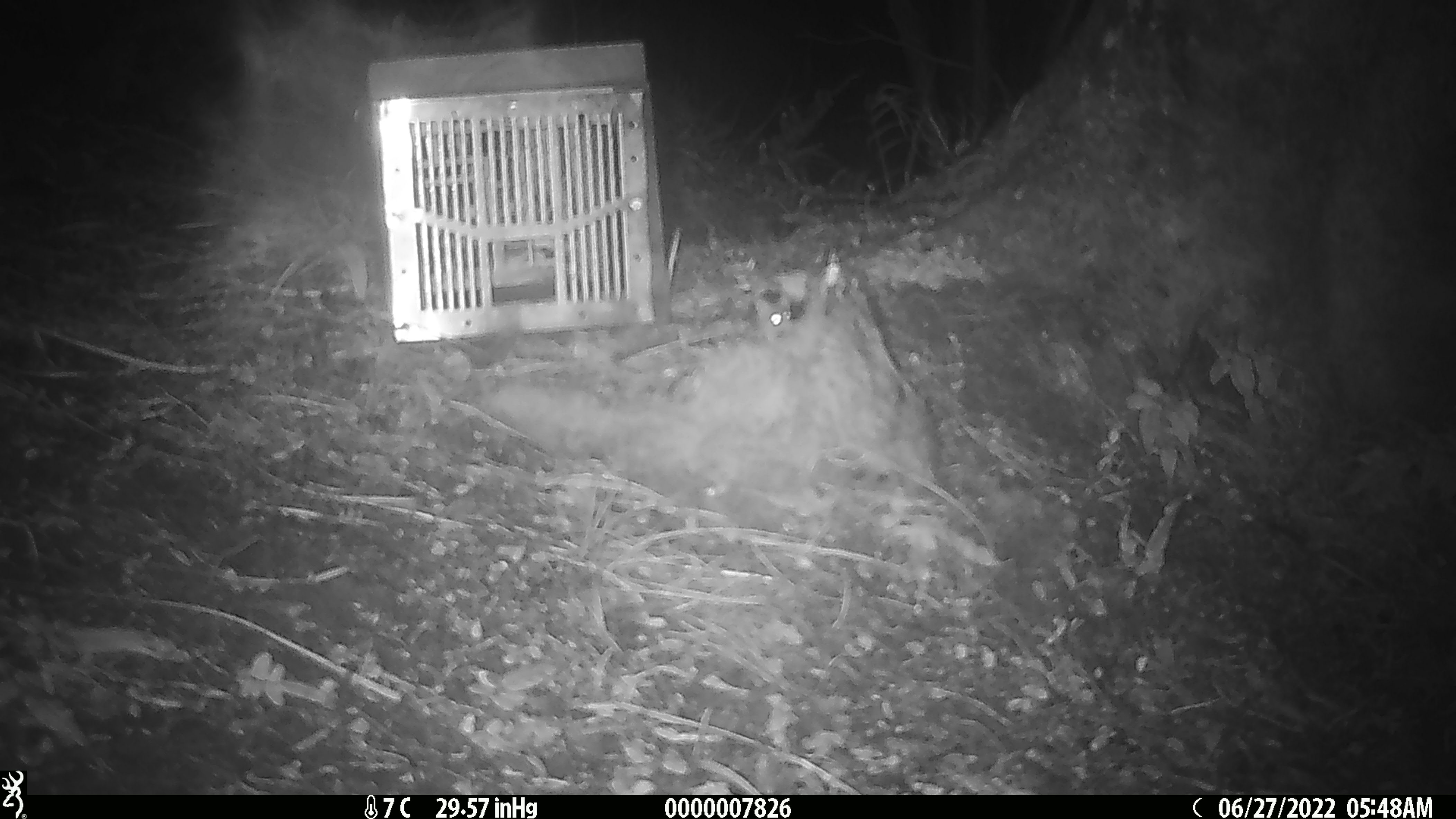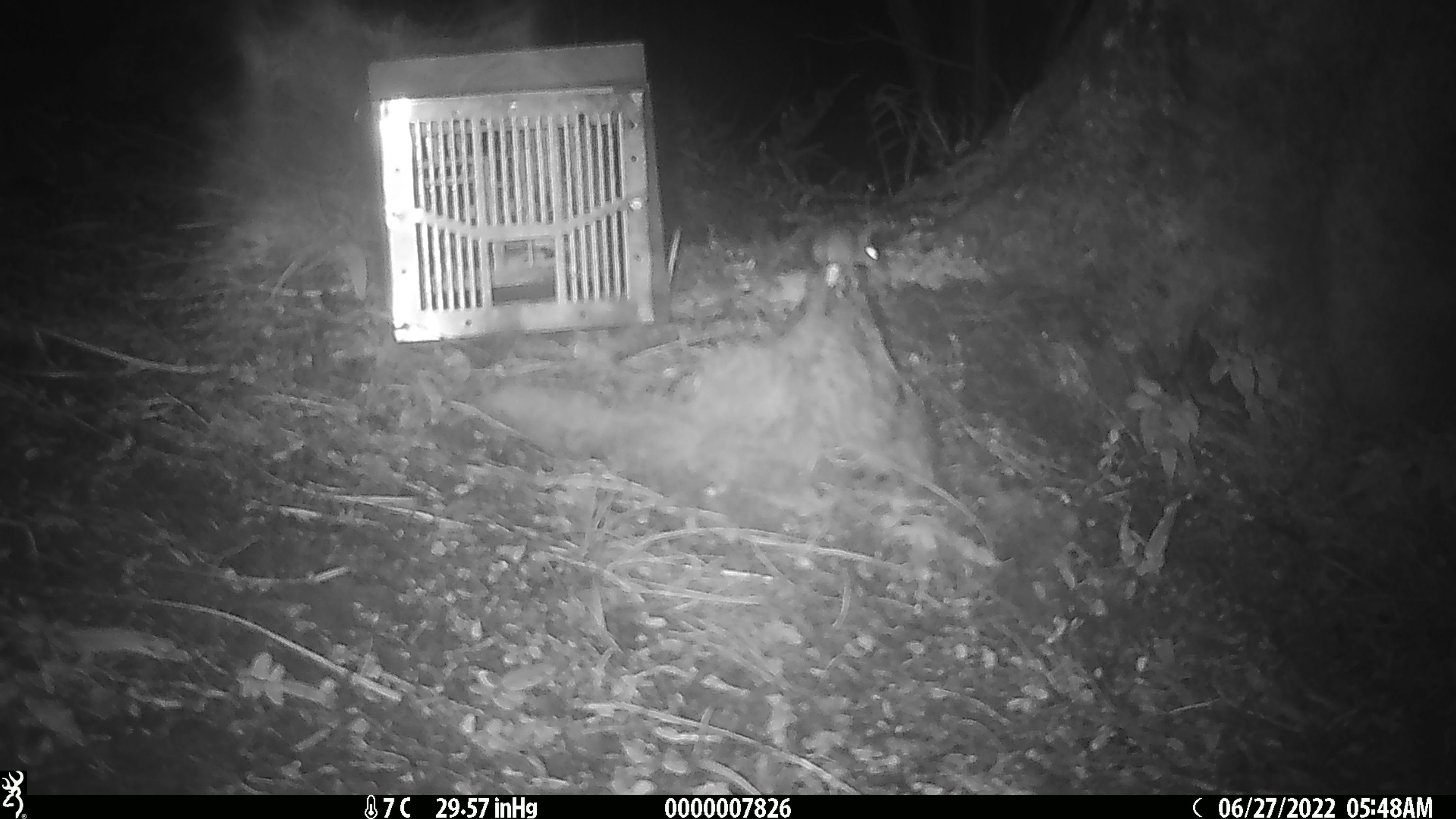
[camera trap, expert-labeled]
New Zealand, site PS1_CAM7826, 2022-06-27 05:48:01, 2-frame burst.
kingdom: Animalia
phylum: Chordata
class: Mammalia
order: Rodentia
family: Muridae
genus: Mus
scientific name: Mus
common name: mouse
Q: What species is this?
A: Mouse (Mus).